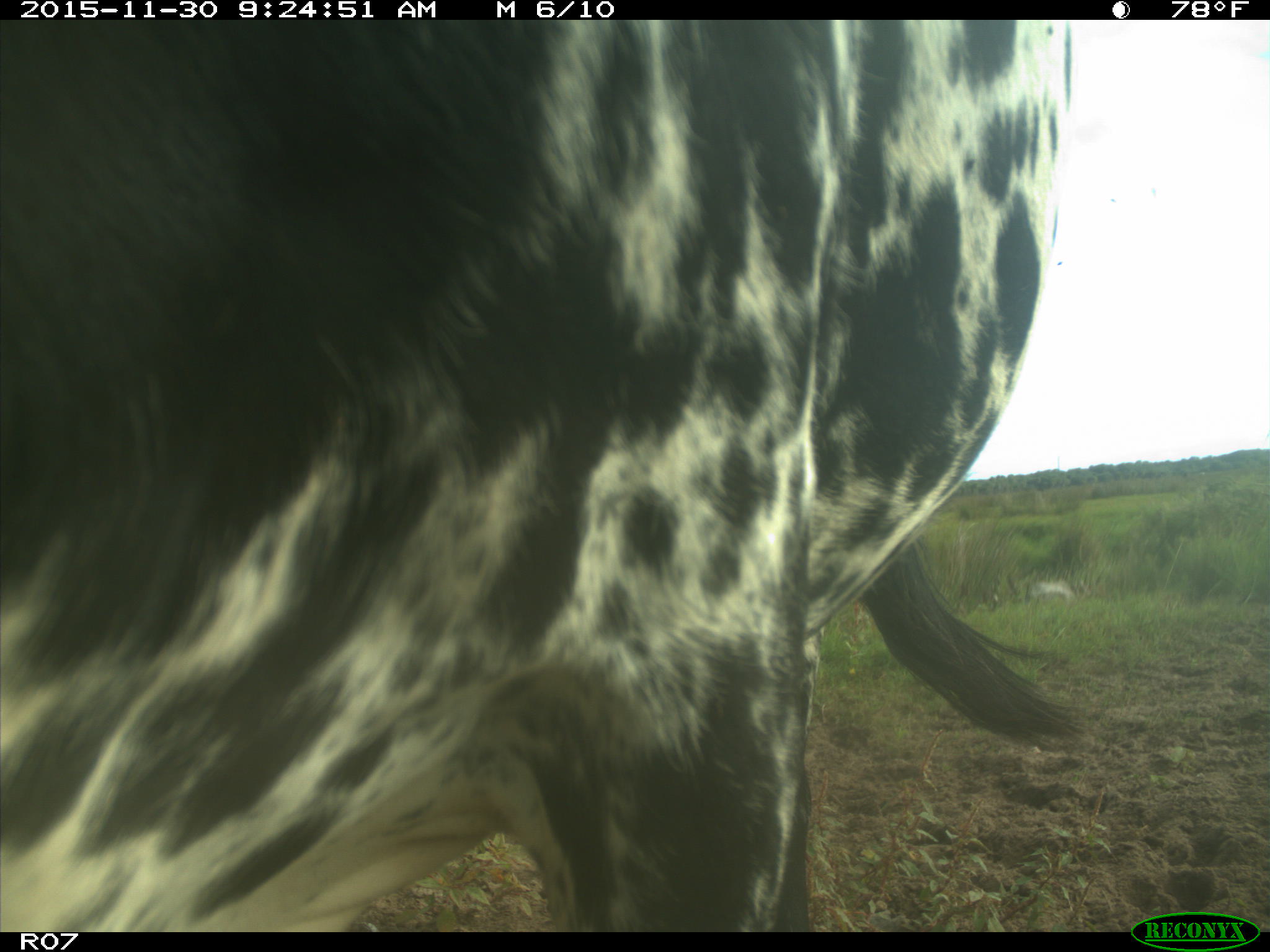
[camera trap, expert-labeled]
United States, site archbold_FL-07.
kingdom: Animalia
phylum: Chordata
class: Mammalia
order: Artiodactyla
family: Bovidae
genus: Bos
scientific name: Bos taurus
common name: domestic cow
Bos taurus (domestic cow).